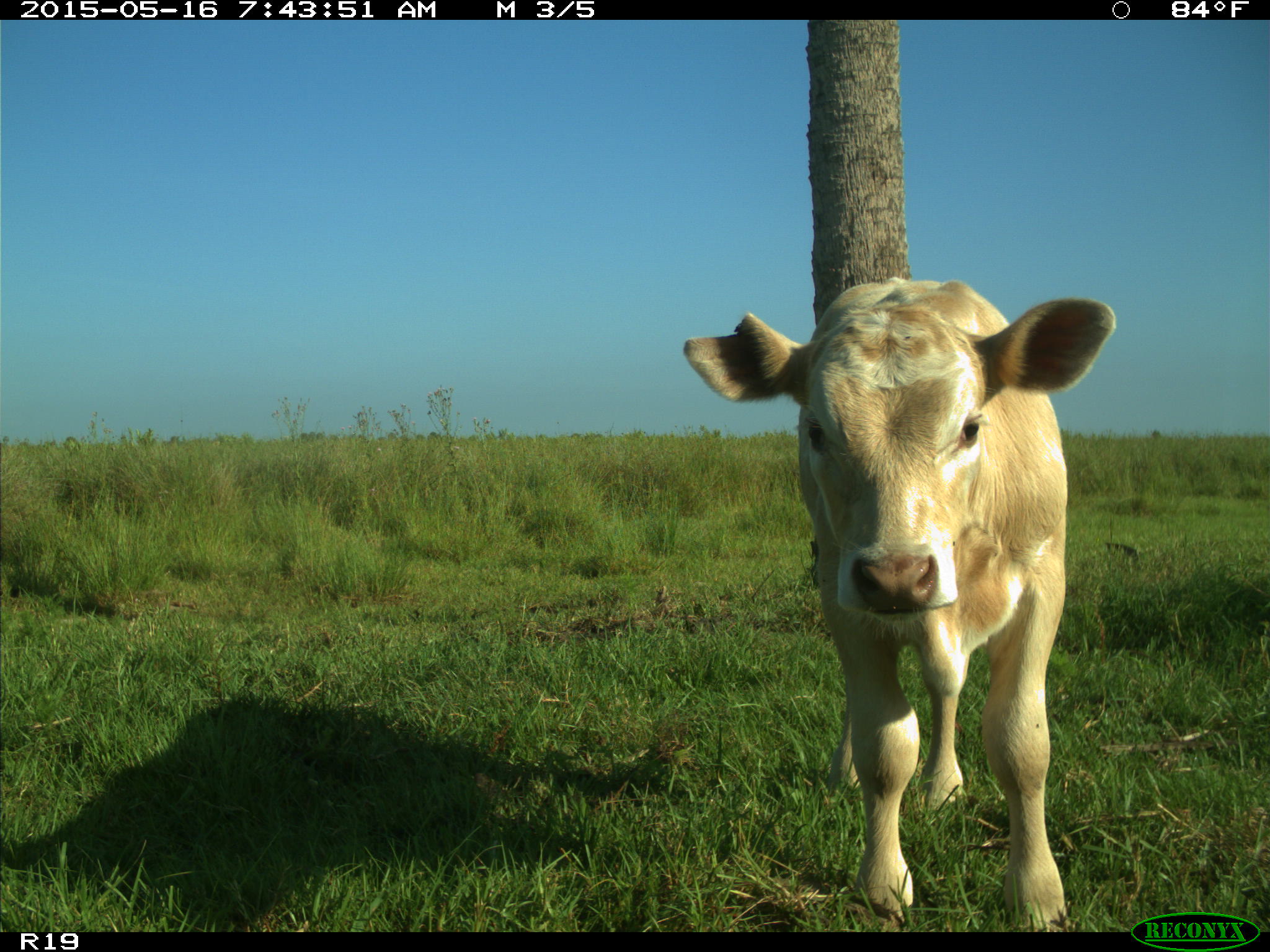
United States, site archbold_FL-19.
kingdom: Animalia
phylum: Chordata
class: Mammalia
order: Artiodactyla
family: Bovidae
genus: Bos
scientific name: Bos taurus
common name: domestic cow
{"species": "Bos taurus (domestic cow)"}